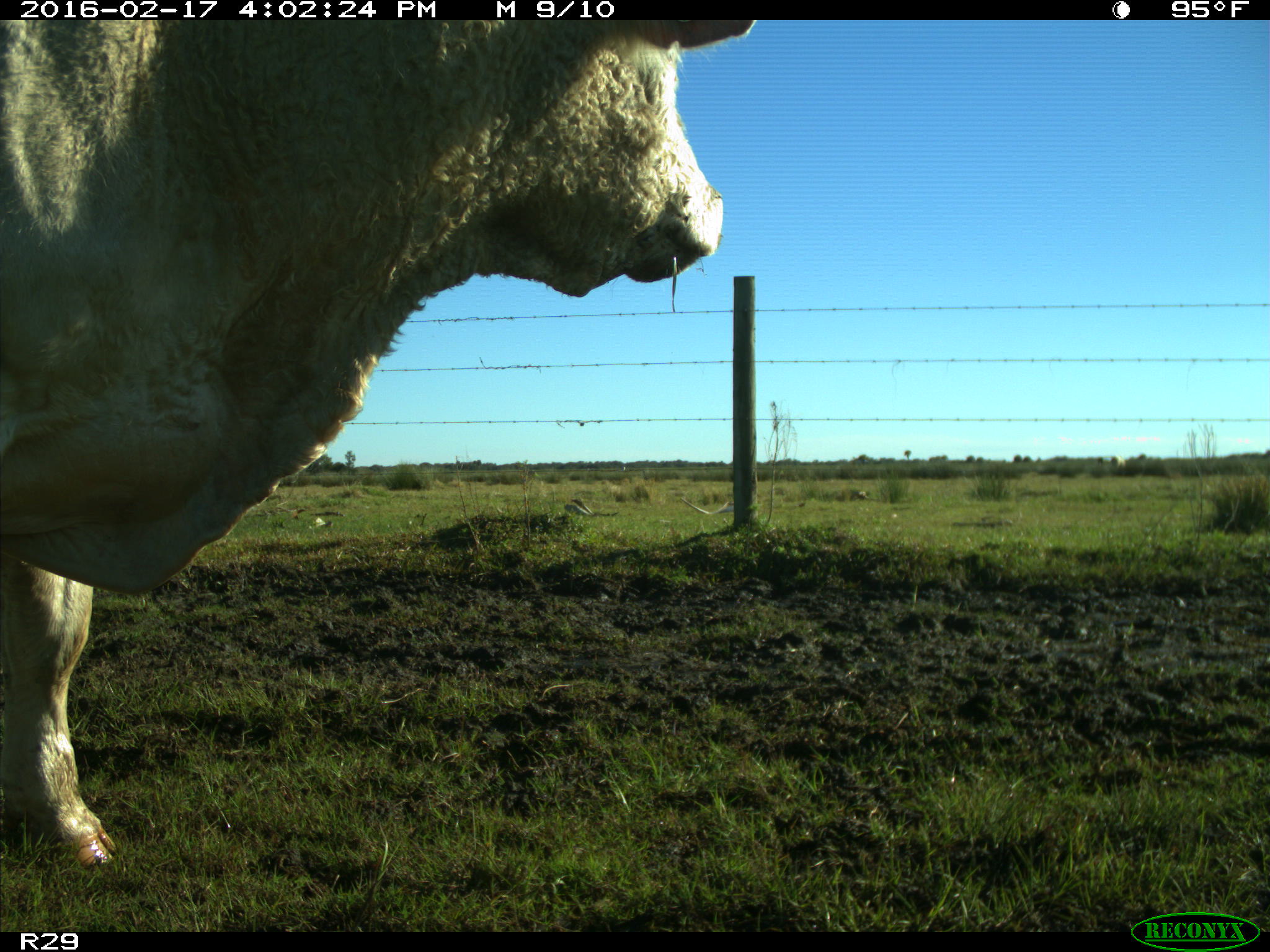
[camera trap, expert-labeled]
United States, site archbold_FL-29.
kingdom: Animalia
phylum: Chordata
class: Mammalia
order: Artiodactyla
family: Bovidae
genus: Bos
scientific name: Bos taurus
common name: domestic cow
Bos taurus (domestic cow).